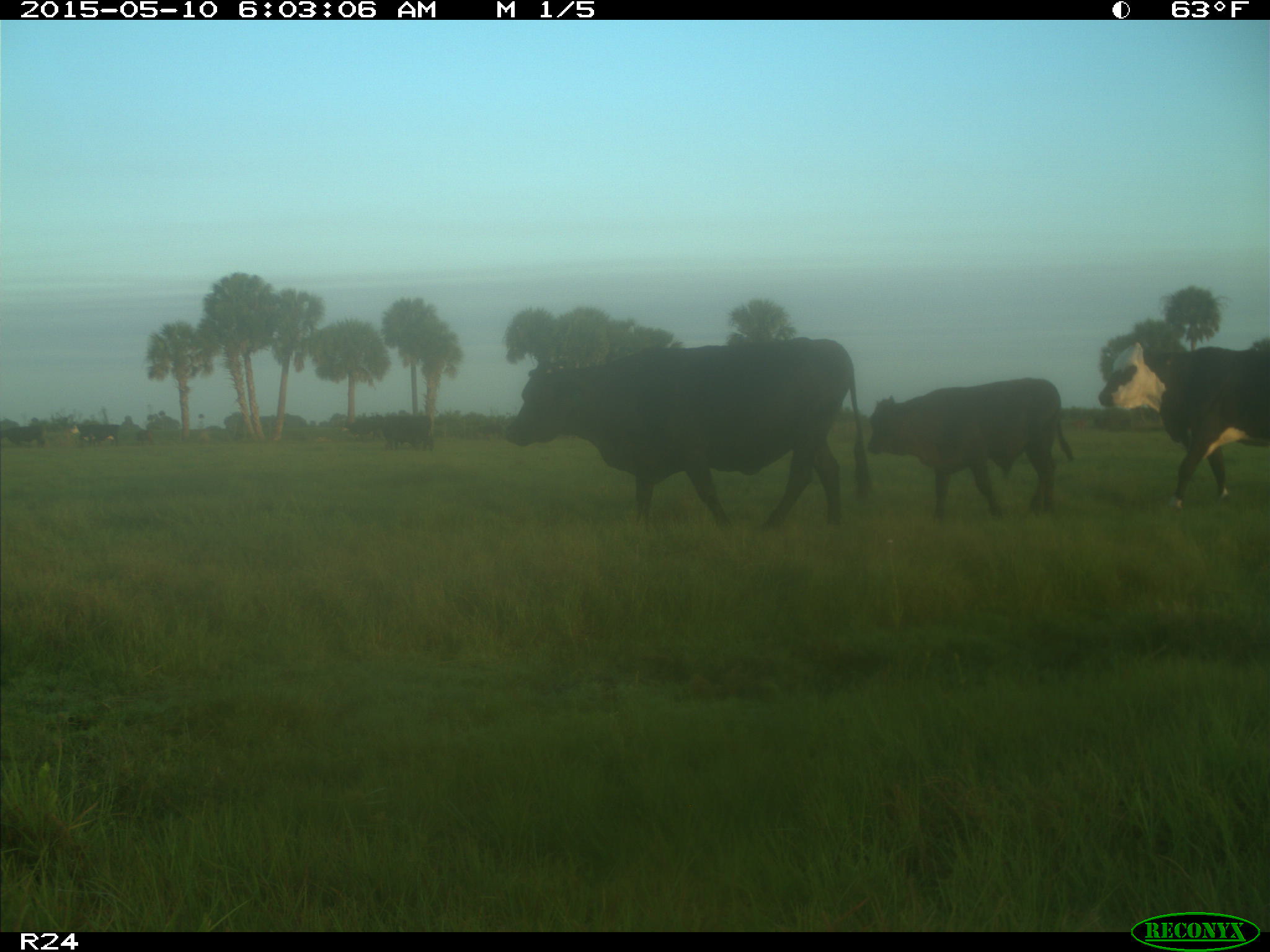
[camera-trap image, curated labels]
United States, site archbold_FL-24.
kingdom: Animalia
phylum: Chordata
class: Mammalia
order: Artiodactyla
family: Bovidae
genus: Bos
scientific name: Bos taurus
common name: domestic cow